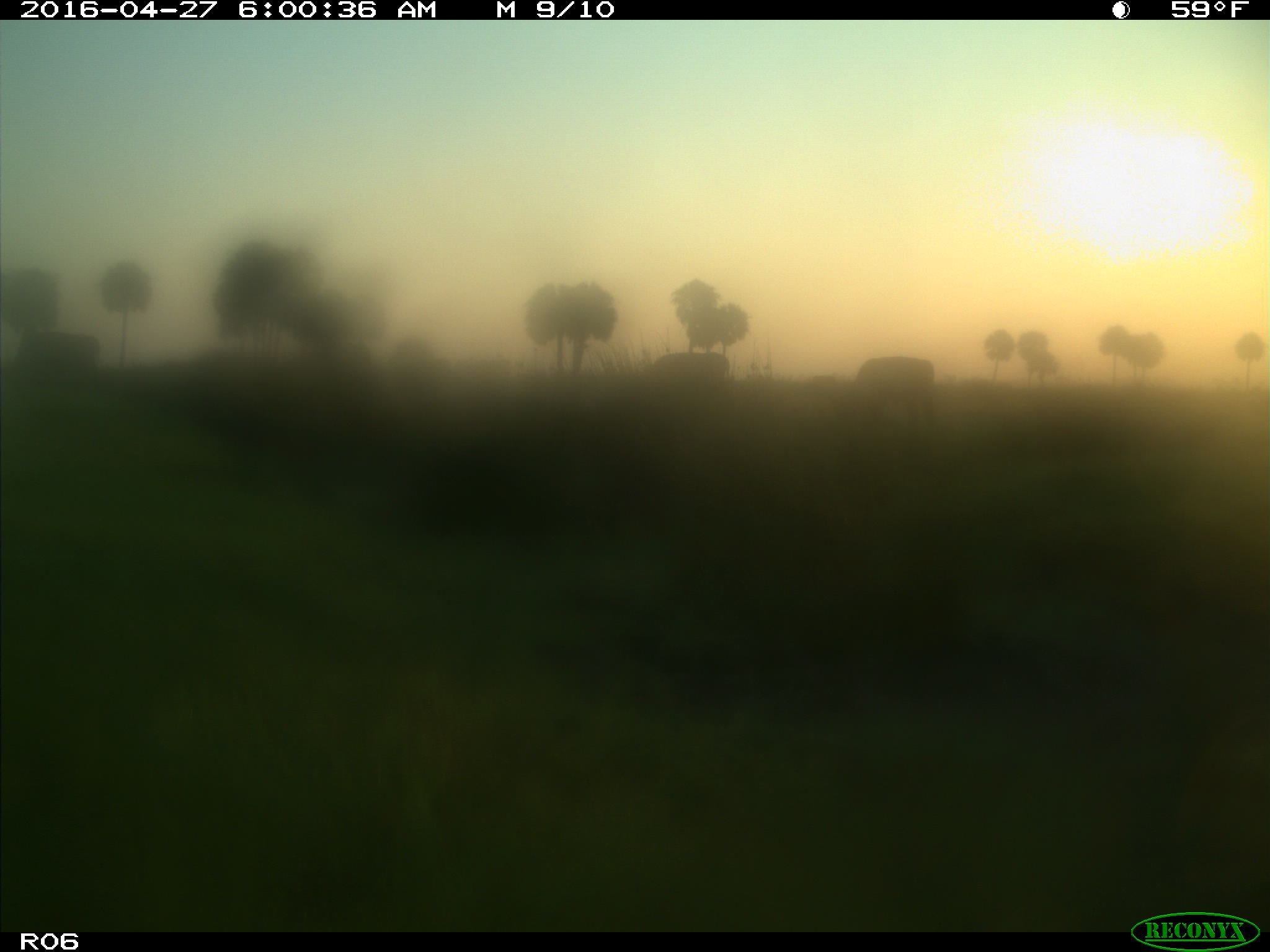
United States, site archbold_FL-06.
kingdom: Animalia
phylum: Chordata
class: Mammalia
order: Artiodactyla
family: Bovidae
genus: Bos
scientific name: Bos taurus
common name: domestic cow